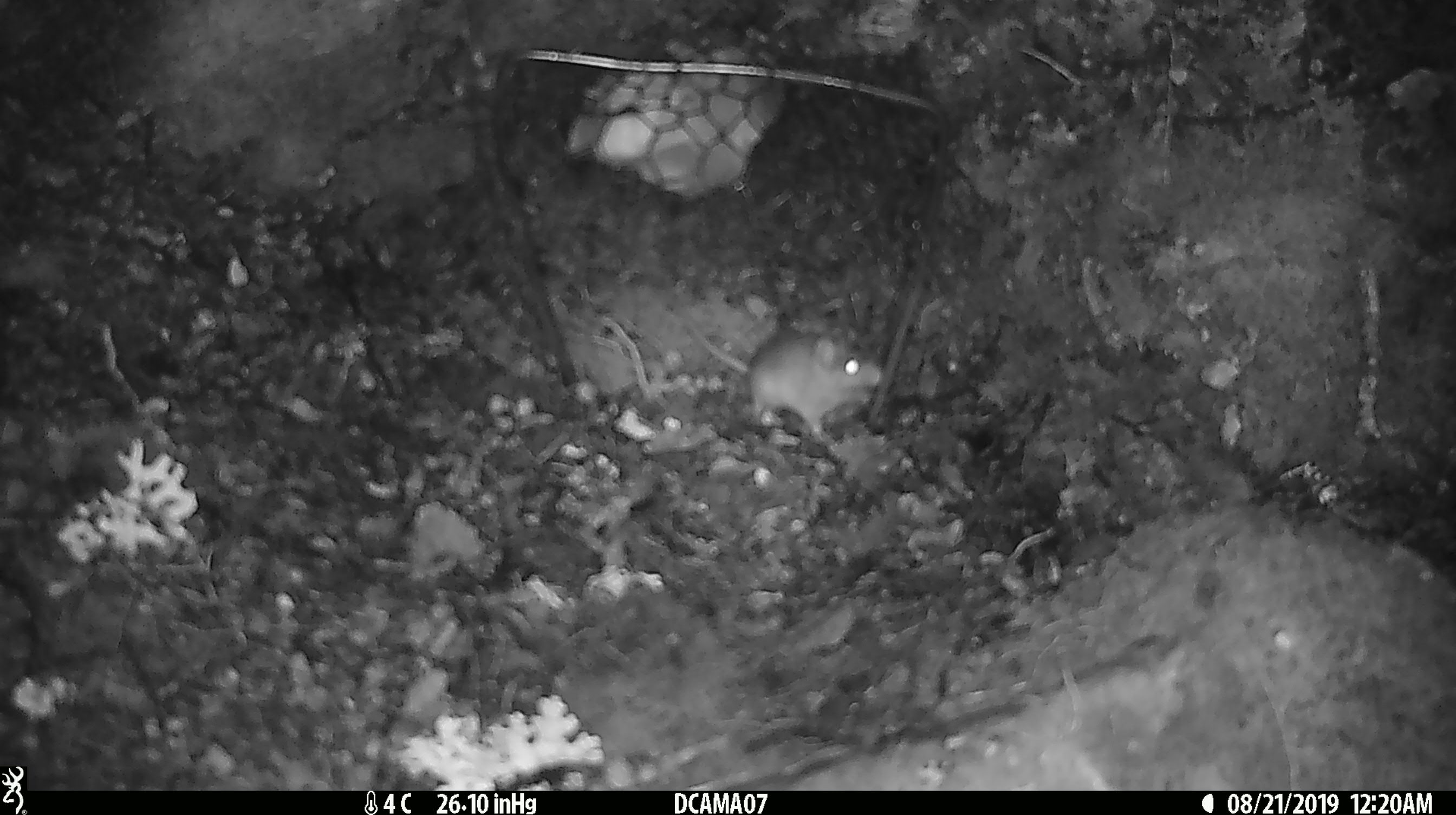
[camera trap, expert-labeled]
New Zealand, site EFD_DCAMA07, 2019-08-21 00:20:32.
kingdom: Animalia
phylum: Chordata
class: Mammalia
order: Rodentia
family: Muridae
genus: Mus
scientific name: Mus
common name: mouse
Mouse (Mus).